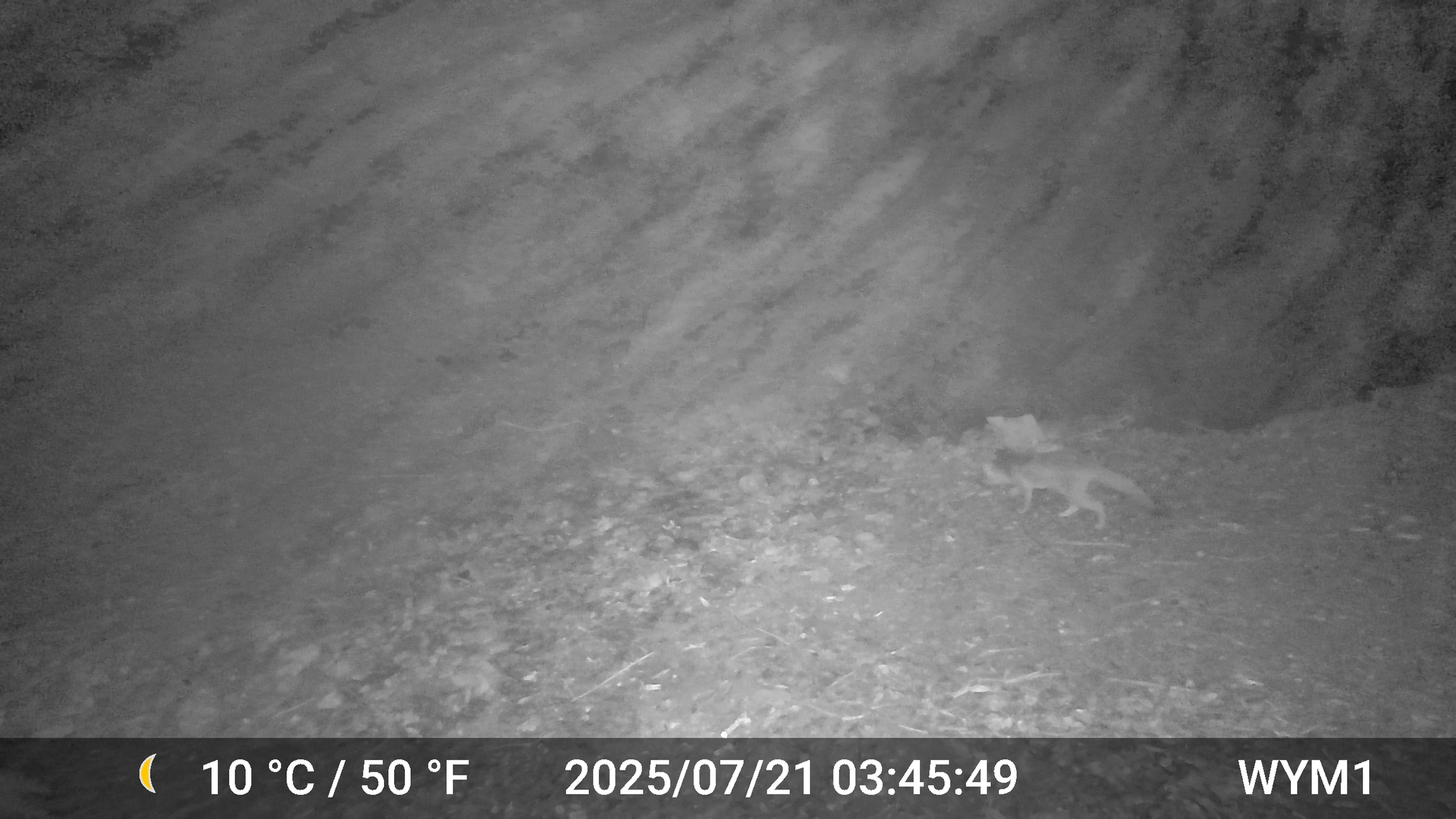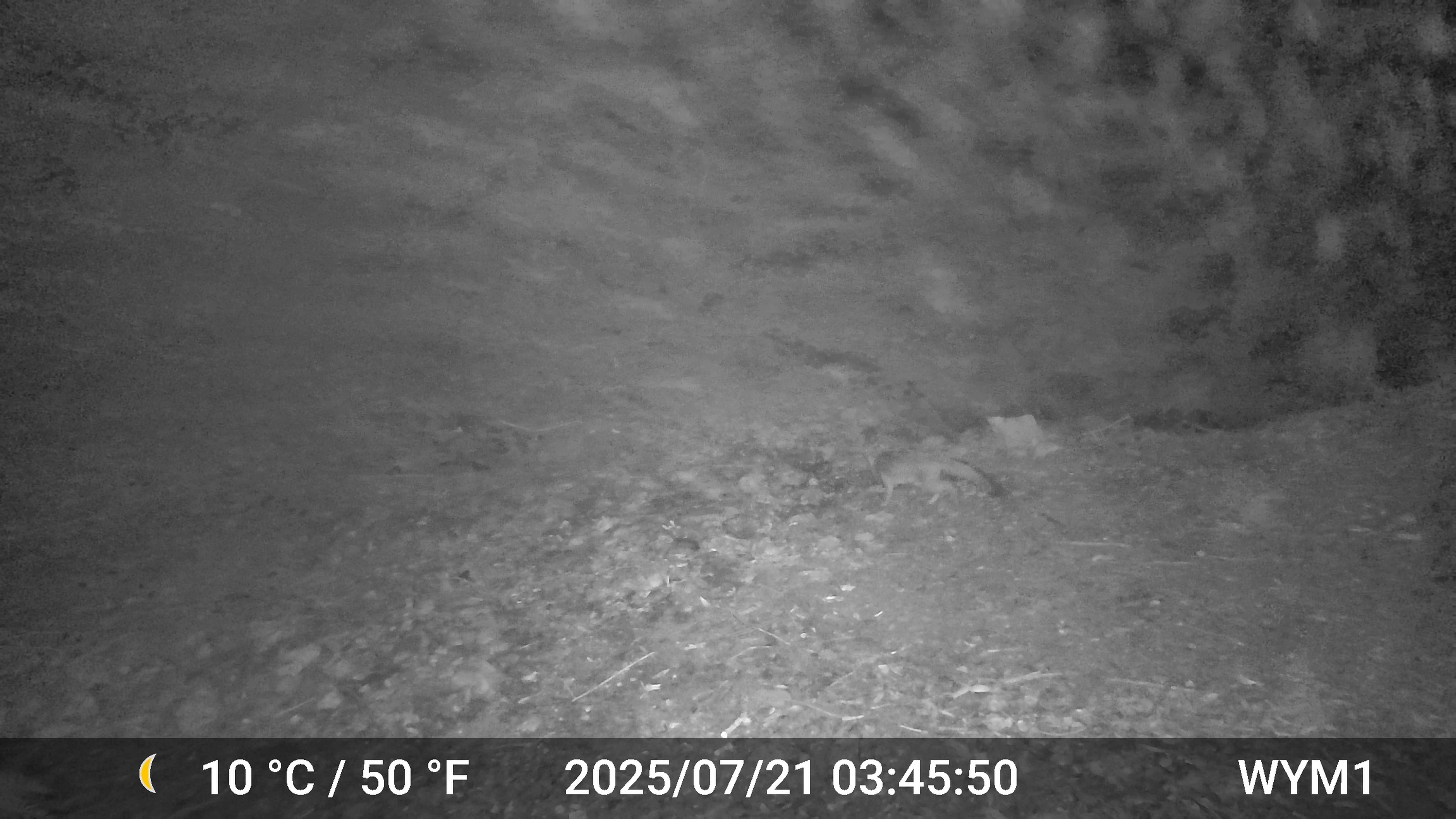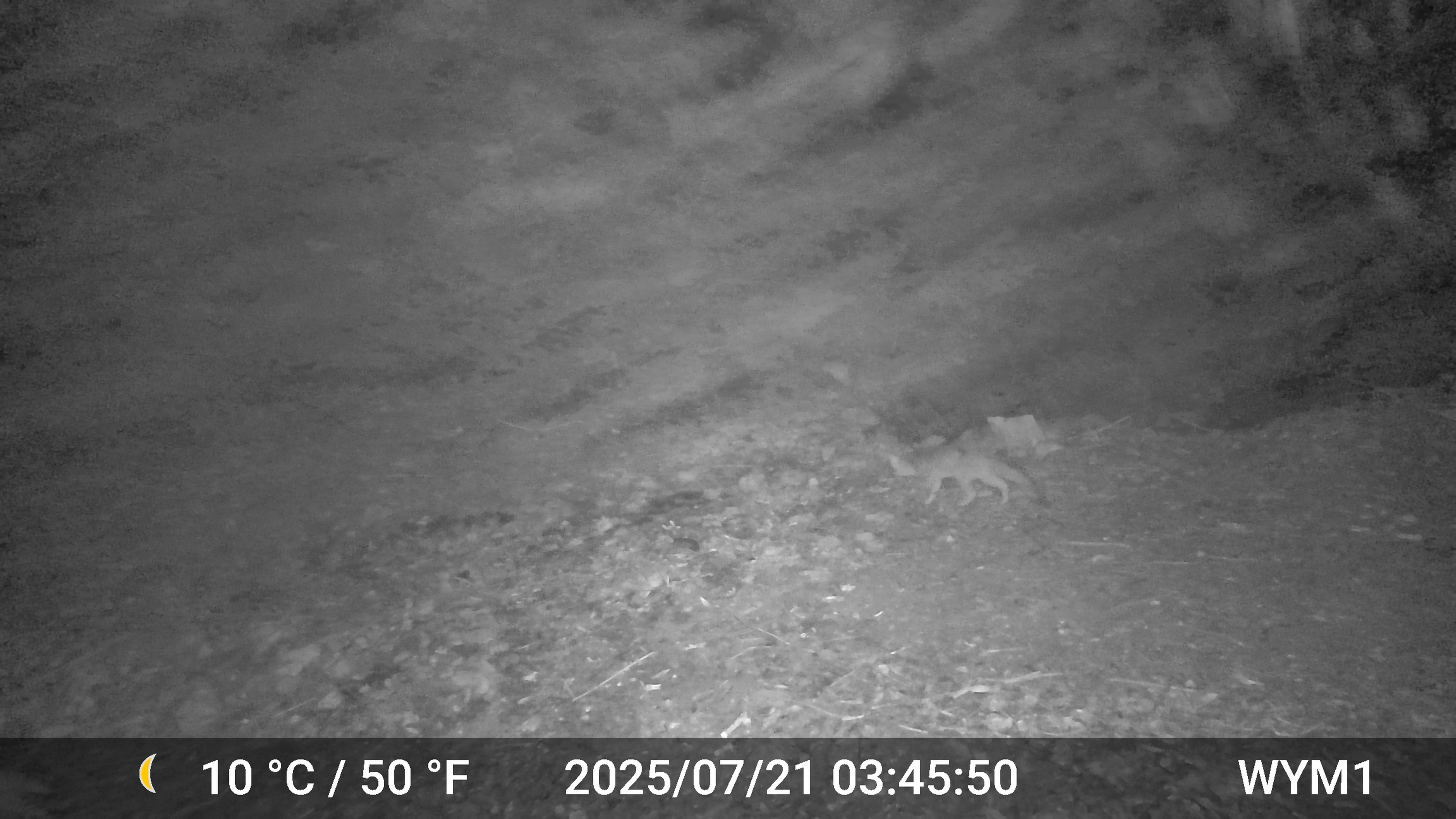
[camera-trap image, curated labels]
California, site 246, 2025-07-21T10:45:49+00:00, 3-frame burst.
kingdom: Animalia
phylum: Chordata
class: Mammalia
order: Carnivora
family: Canidae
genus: Urocyon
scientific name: Urocyon cinereoargenteus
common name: gray fox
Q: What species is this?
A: Gray fox (Urocyon cinereoargenteus).